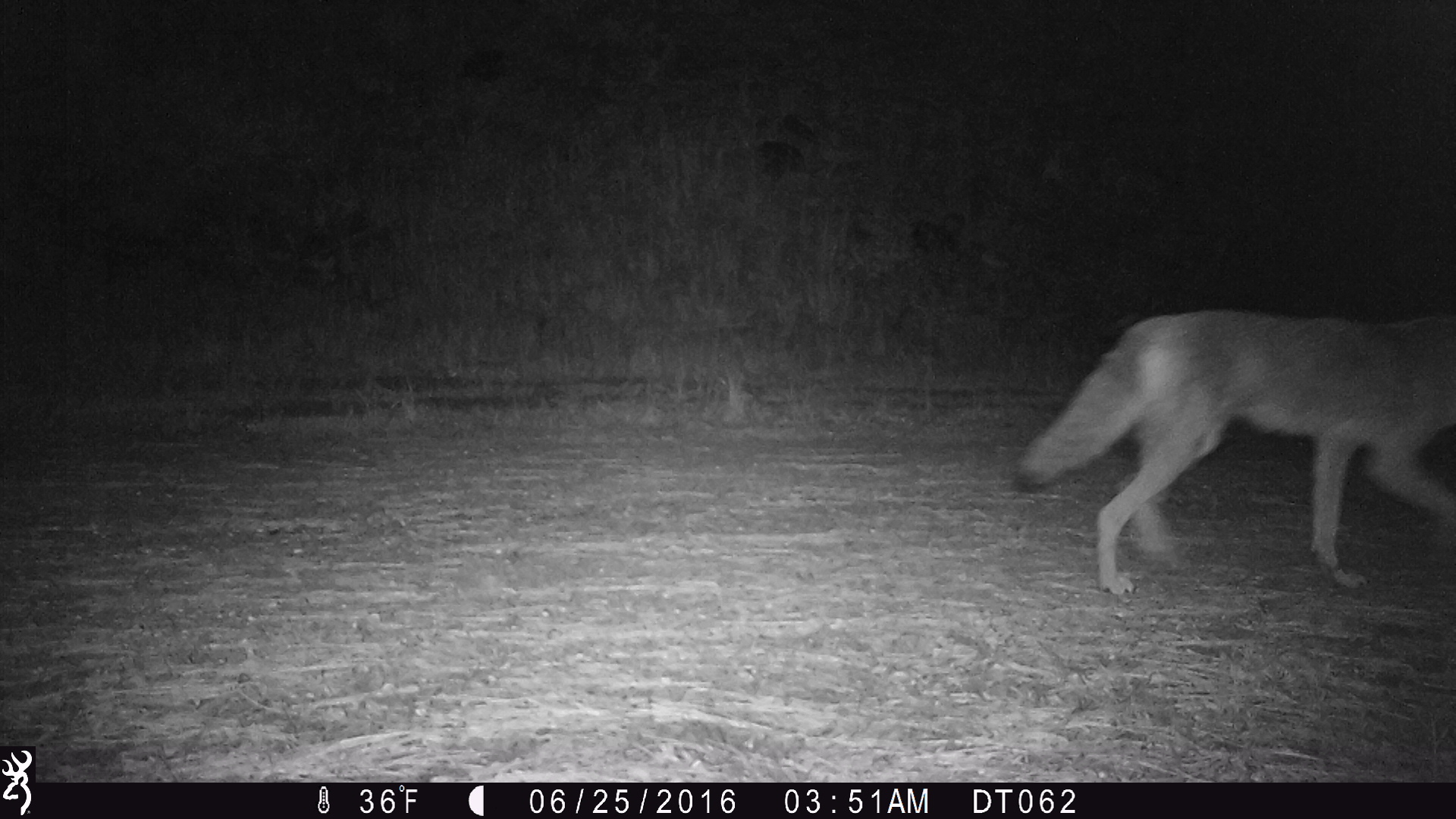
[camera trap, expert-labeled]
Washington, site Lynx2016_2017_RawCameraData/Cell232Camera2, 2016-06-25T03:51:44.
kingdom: Animalia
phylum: Chordata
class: Mammalia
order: Carnivora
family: Canidae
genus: Canis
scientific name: Canis latrans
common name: coyote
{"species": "Canis latrans (coyote)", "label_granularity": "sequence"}